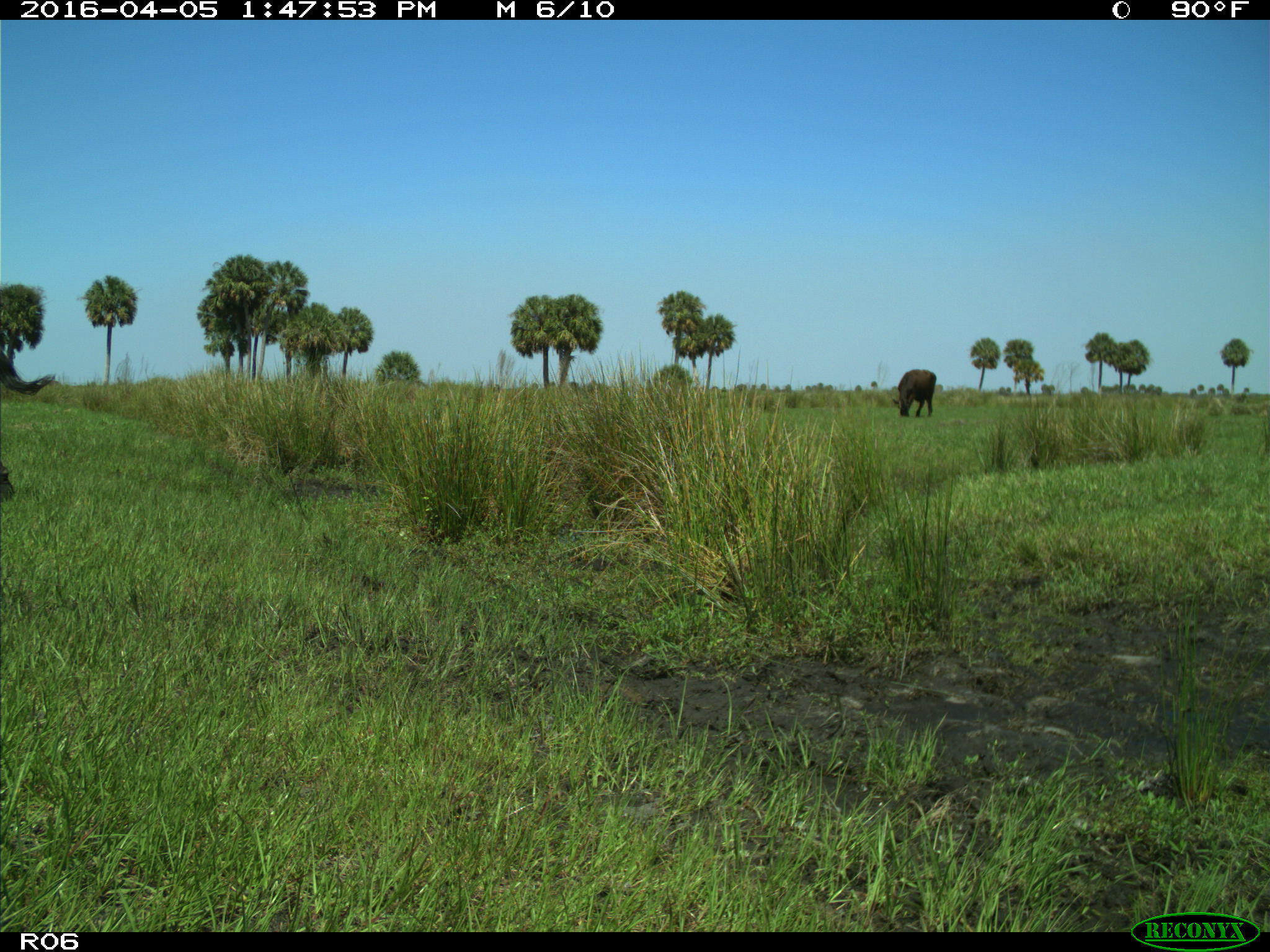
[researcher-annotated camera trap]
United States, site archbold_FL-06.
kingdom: Animalia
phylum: Chordata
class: Mammalia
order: Artiodactyla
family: Bovidae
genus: Bos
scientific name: Bos taurus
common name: domestic cow